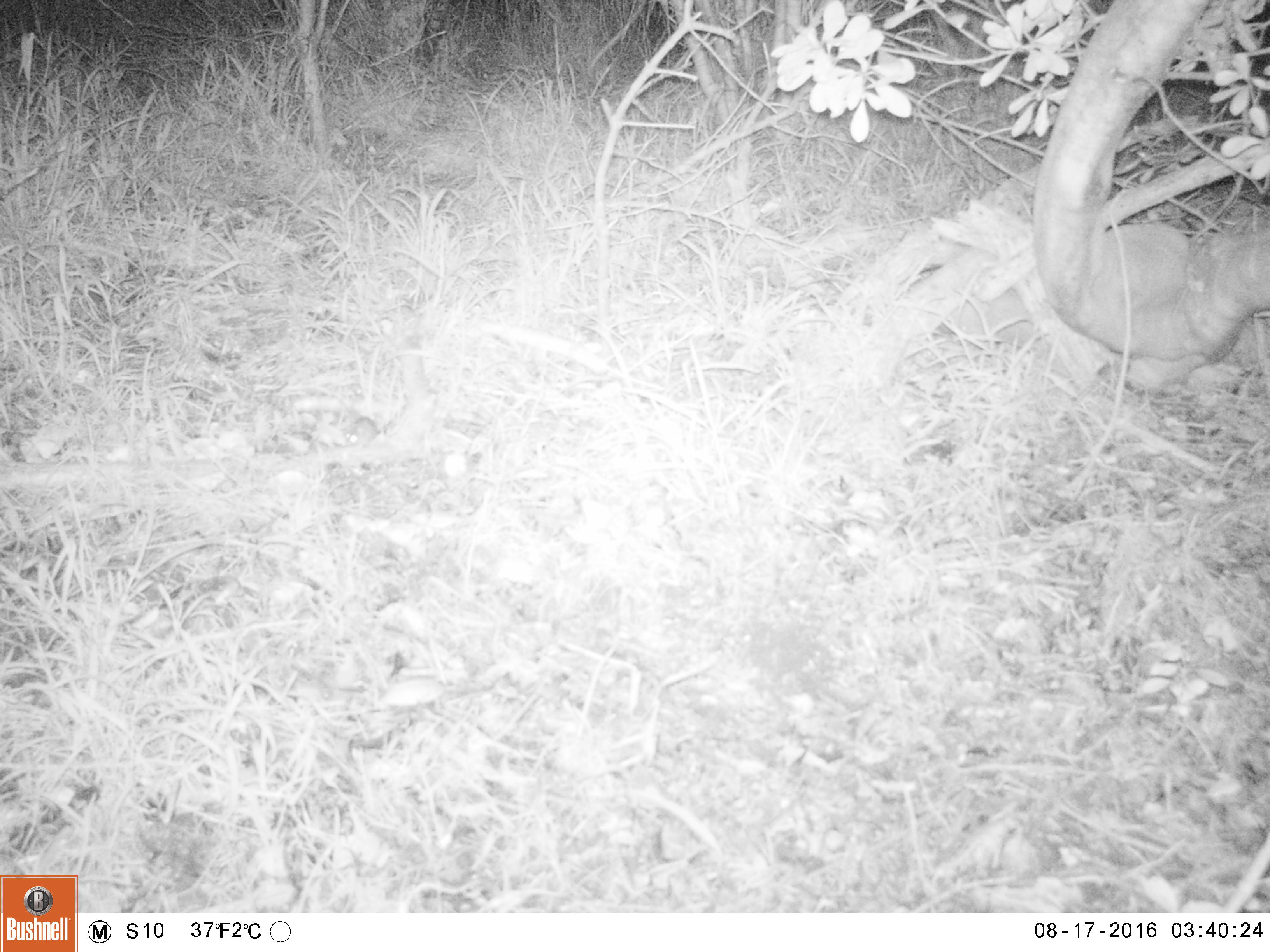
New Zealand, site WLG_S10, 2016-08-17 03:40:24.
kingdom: Animalia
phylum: Chordata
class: Mammalia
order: Rodentia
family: Muridae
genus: Mus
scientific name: Mus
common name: mouse